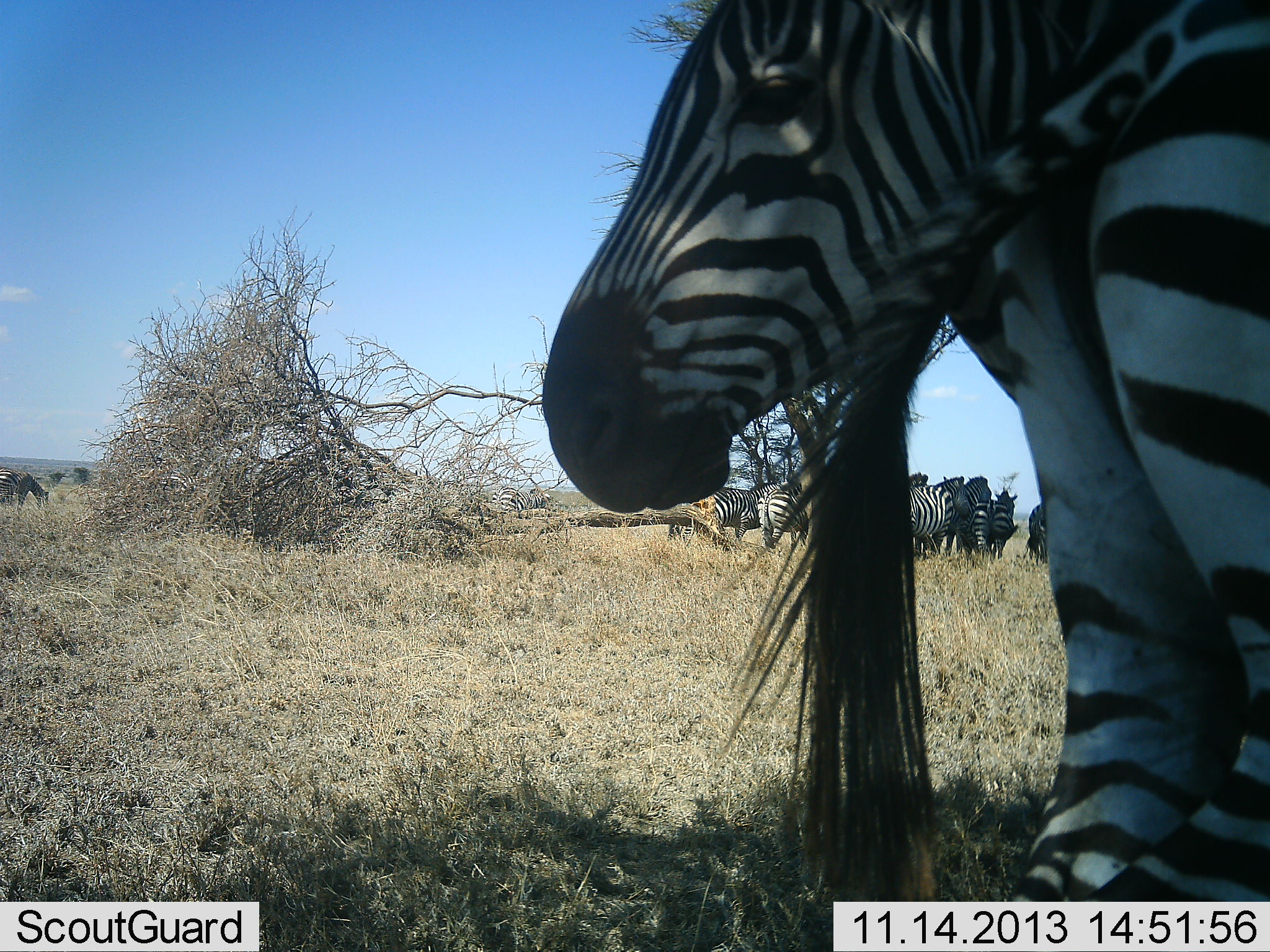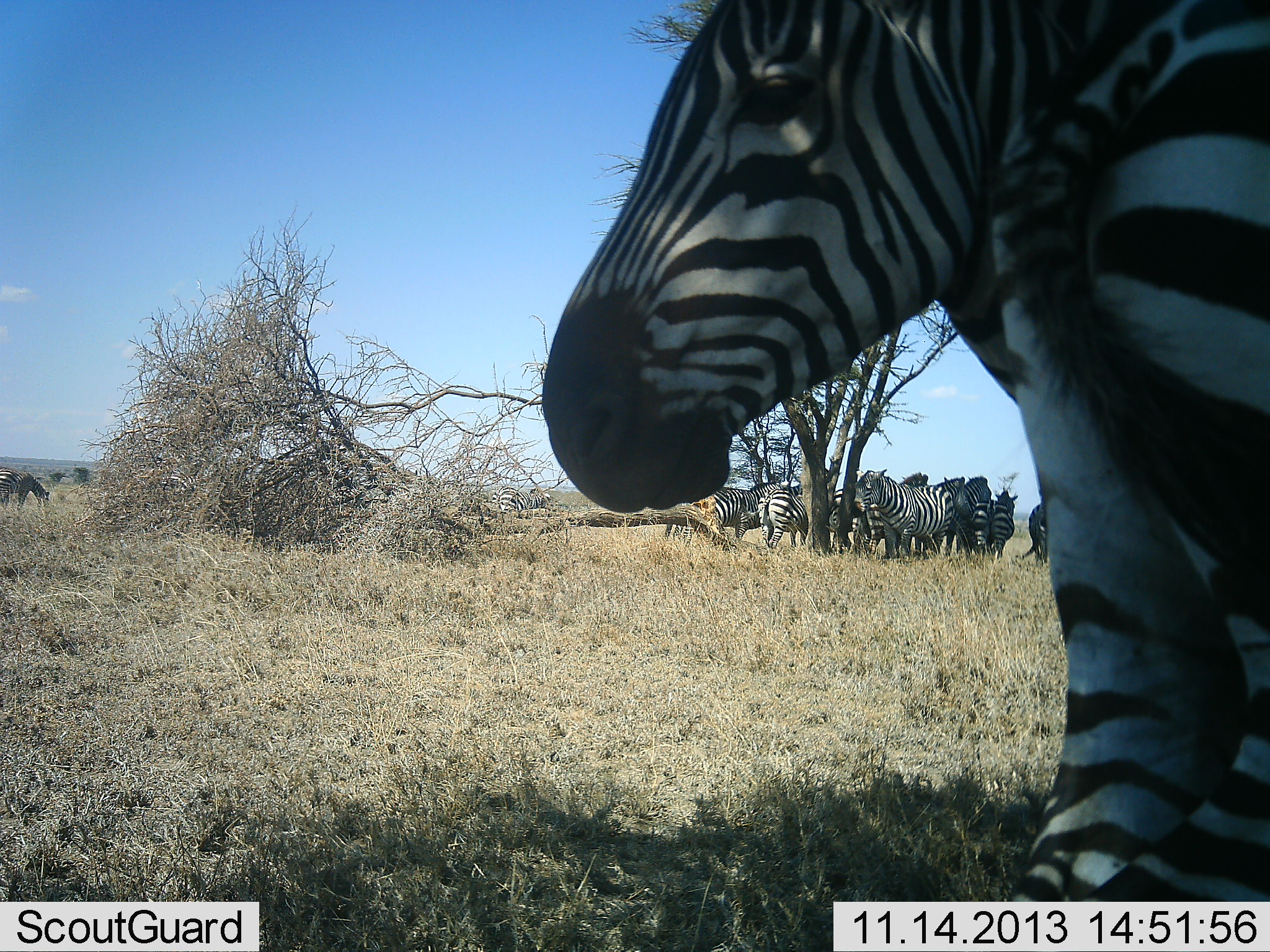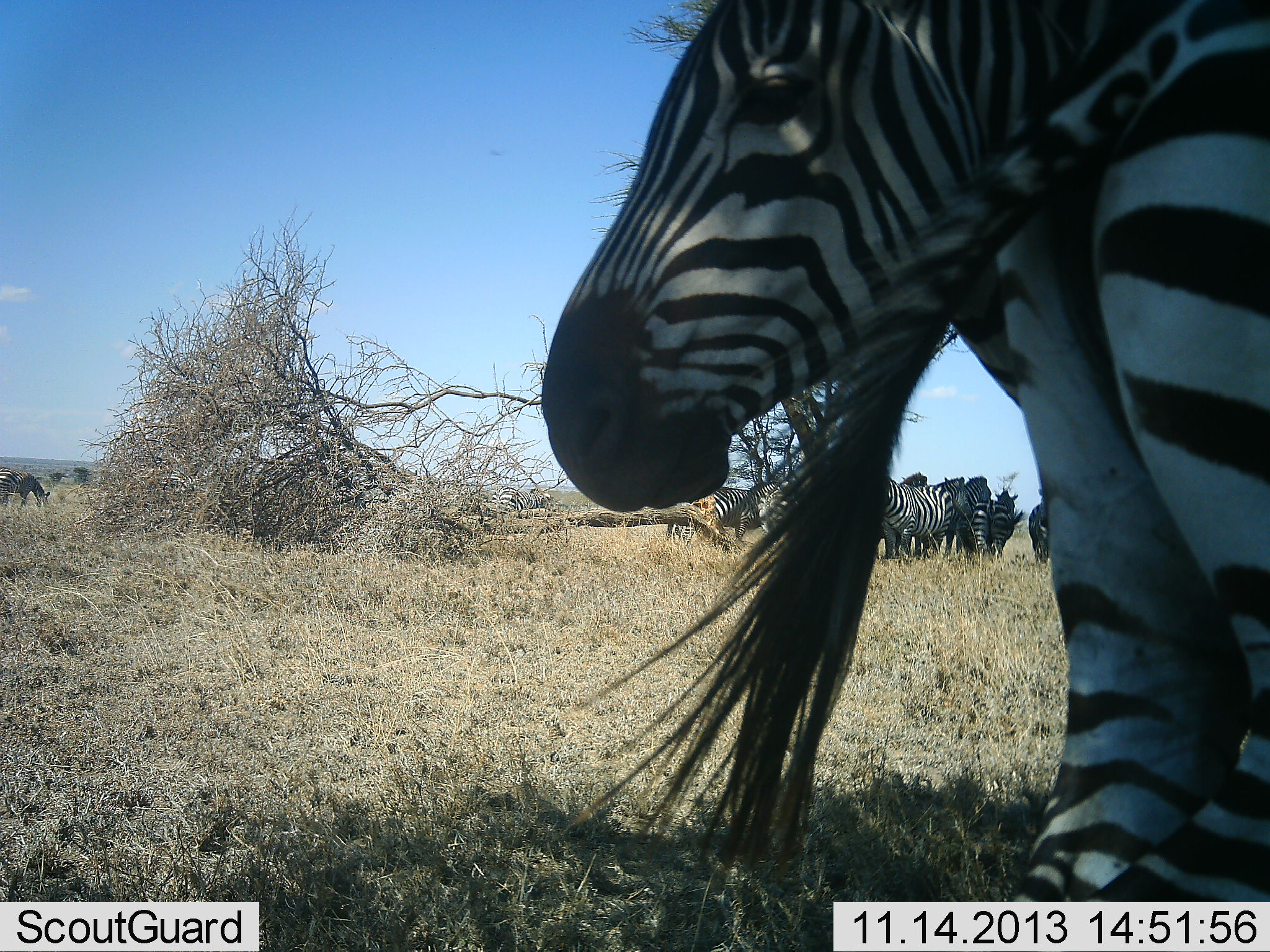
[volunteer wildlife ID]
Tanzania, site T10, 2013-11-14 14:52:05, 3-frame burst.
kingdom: Animalia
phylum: Chordata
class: Mammalia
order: Perissodactyla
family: Equidae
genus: Equus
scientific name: Equus quagga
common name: plains zebra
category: zebra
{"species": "zebra (plains zebra) (Equus quagga)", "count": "11-50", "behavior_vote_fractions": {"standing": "96%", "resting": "15%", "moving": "0%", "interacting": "19%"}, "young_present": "4%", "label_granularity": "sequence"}